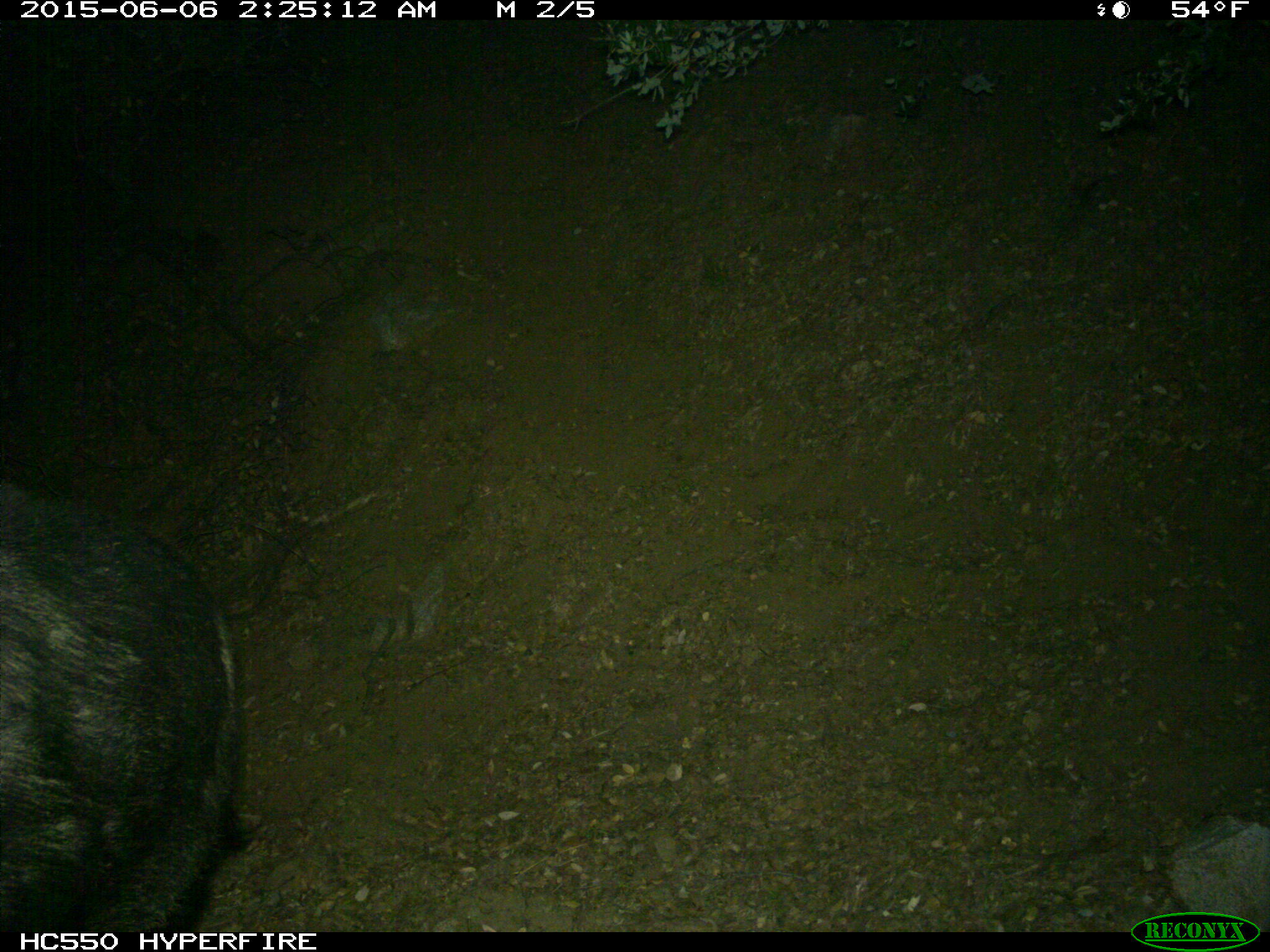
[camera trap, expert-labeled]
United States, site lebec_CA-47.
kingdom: Animalia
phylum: Chordata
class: Mammalia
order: Artiodactyla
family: Suidae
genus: Sus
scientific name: Sus scrofa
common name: wild boar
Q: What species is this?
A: Sus scrofa (wild boar).